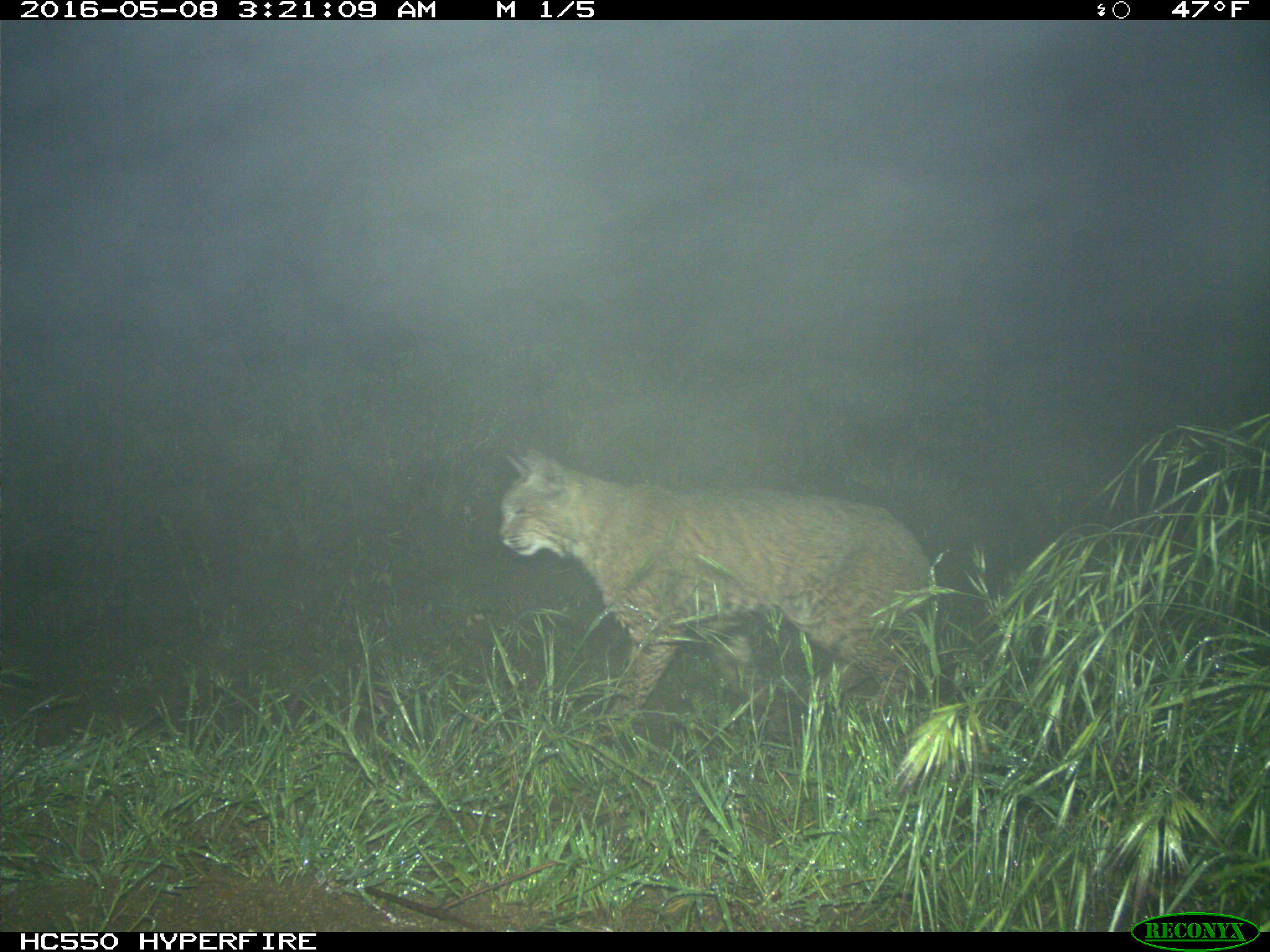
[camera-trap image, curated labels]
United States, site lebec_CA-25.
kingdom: Animalia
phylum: Chordata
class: Mammalia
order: Carnivora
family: Felidae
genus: Lynx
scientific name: Lynx rufus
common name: bobcat